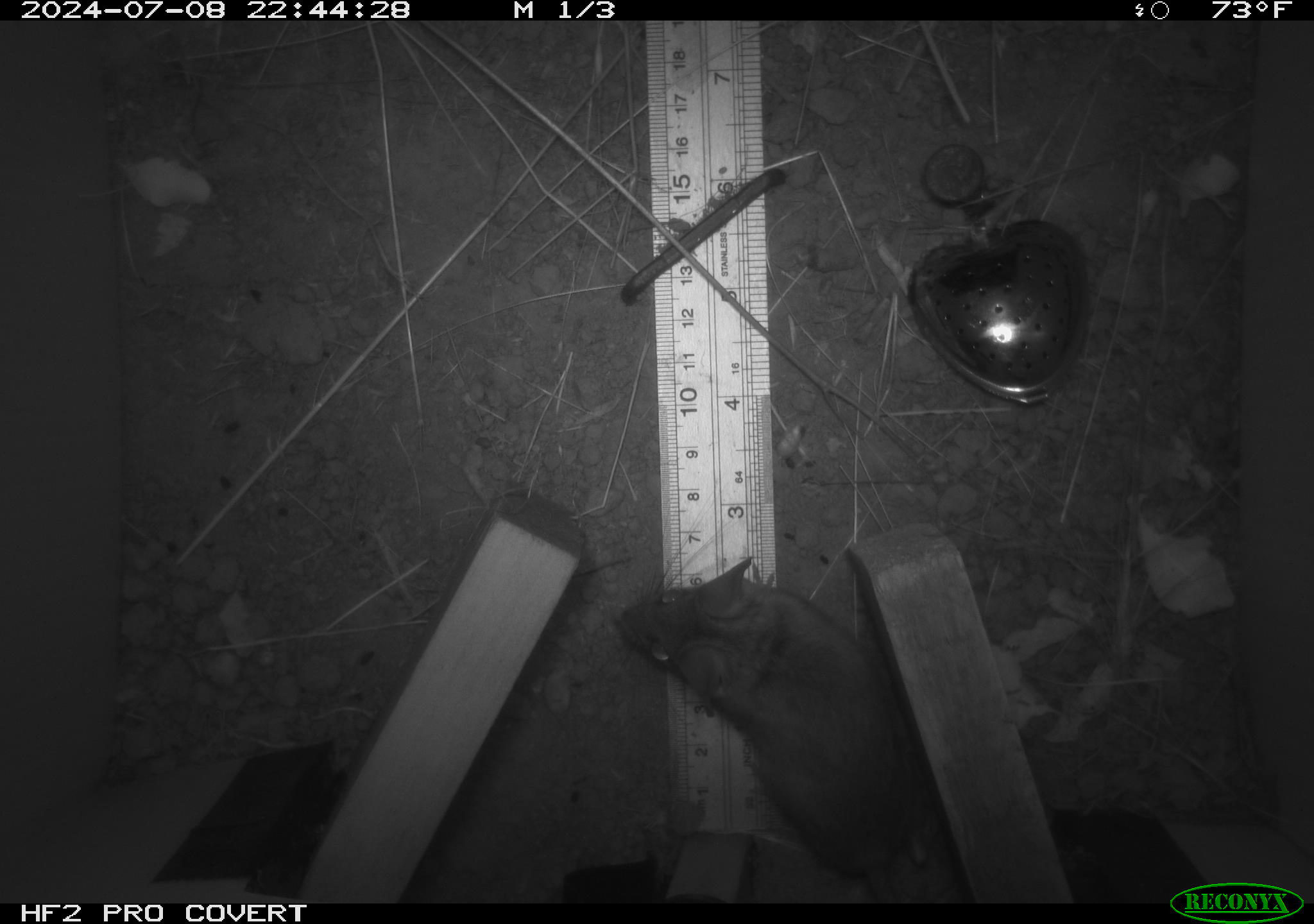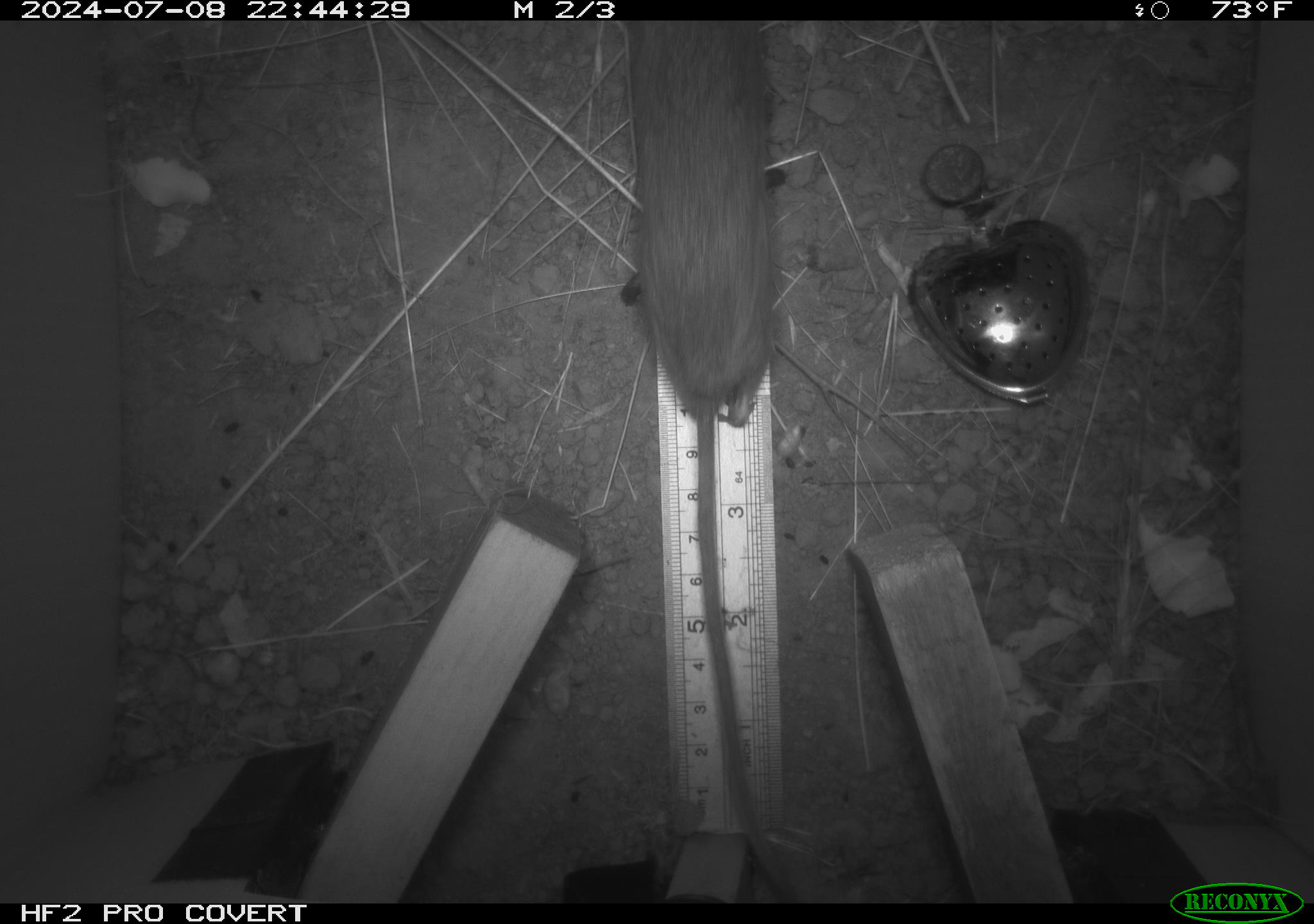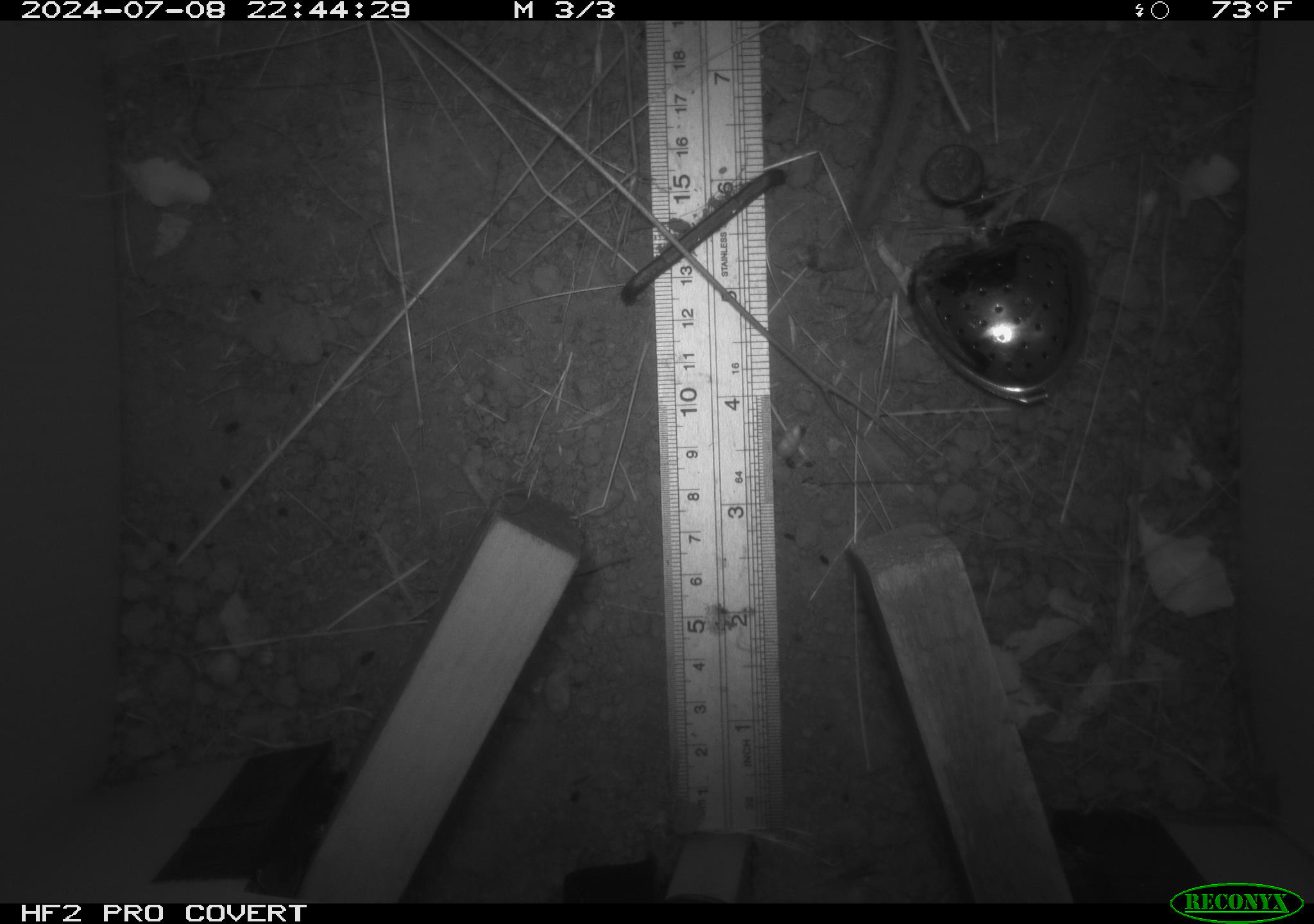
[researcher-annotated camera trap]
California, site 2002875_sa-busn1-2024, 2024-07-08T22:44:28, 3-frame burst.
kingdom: Animalia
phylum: Chordata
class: Mammalia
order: Rodentia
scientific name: Rodentia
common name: rodent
Rodent (Rodentia).